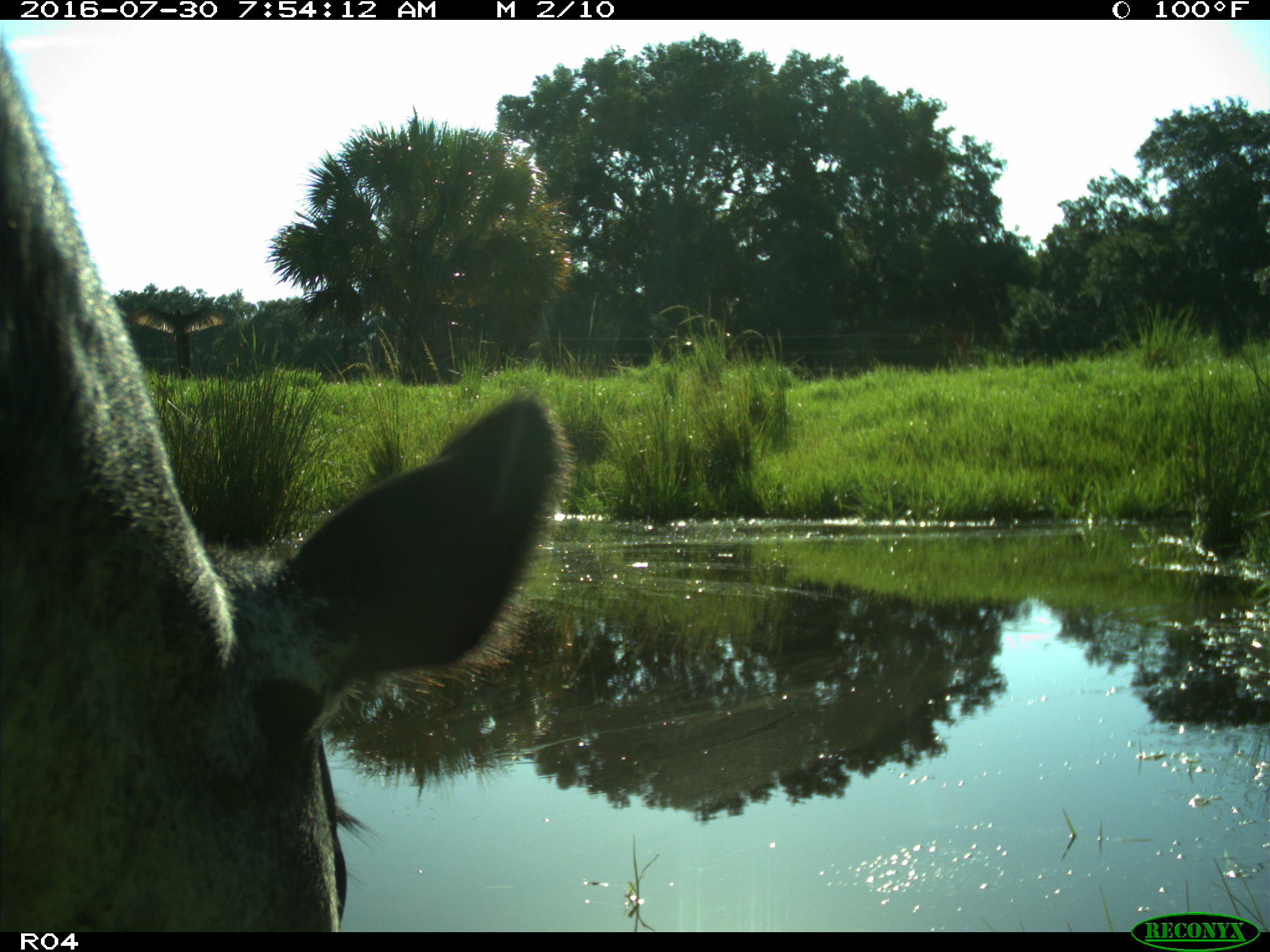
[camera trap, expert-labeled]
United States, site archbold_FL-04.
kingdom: Animalia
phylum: Chordata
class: Mammalia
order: Artiodactyla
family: Bovidae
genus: Bos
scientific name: Bos taurus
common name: domestic cow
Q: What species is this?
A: Bos taurus (domestic cow).